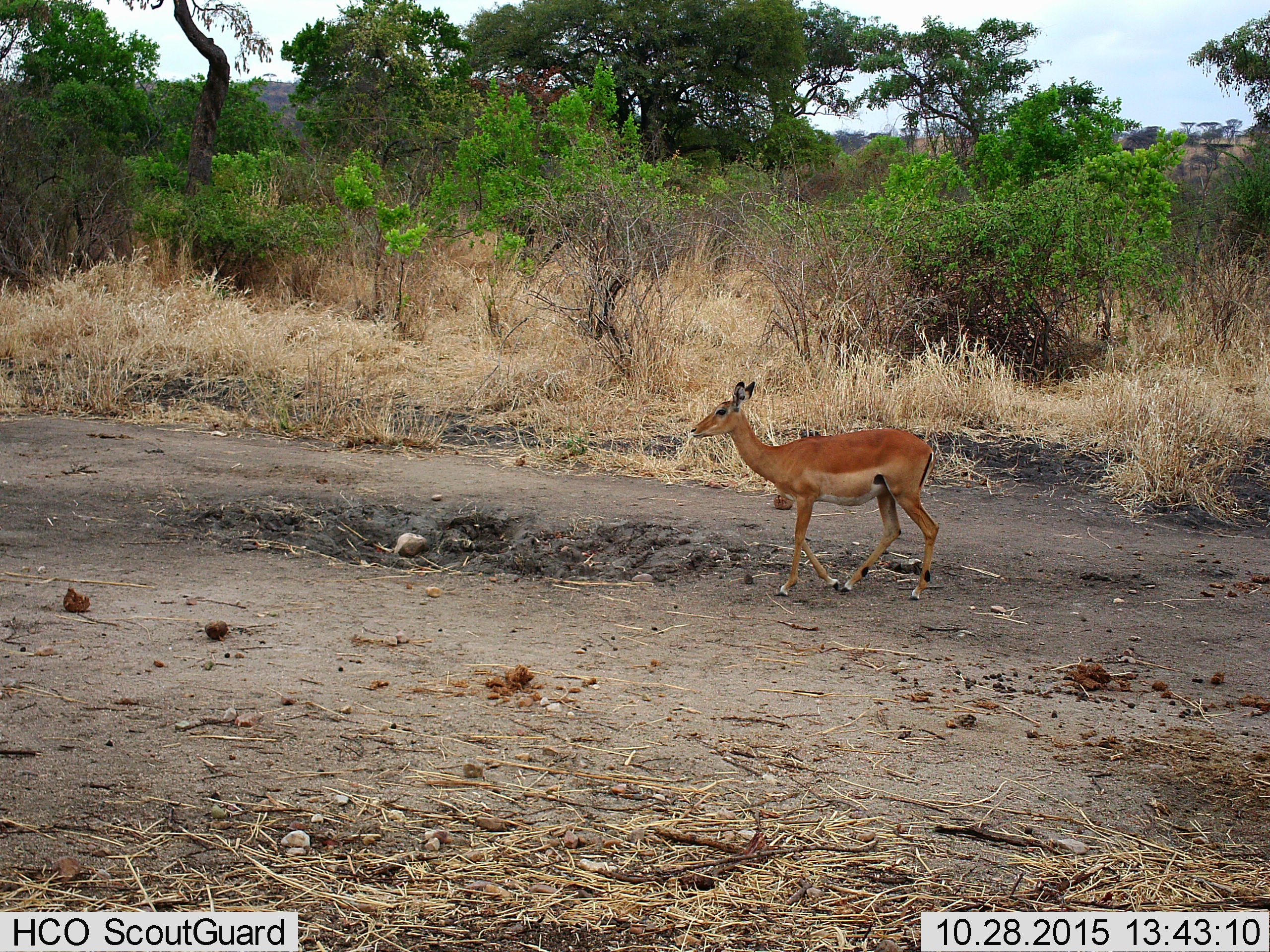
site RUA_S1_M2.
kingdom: Animalia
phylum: Chordata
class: Mammalia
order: Artiodactyla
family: Bovidae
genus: Aepyceros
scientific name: Aepyceros melampus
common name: impala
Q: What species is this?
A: Impala (Aepyceros melampus).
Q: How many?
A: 1.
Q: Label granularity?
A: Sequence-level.